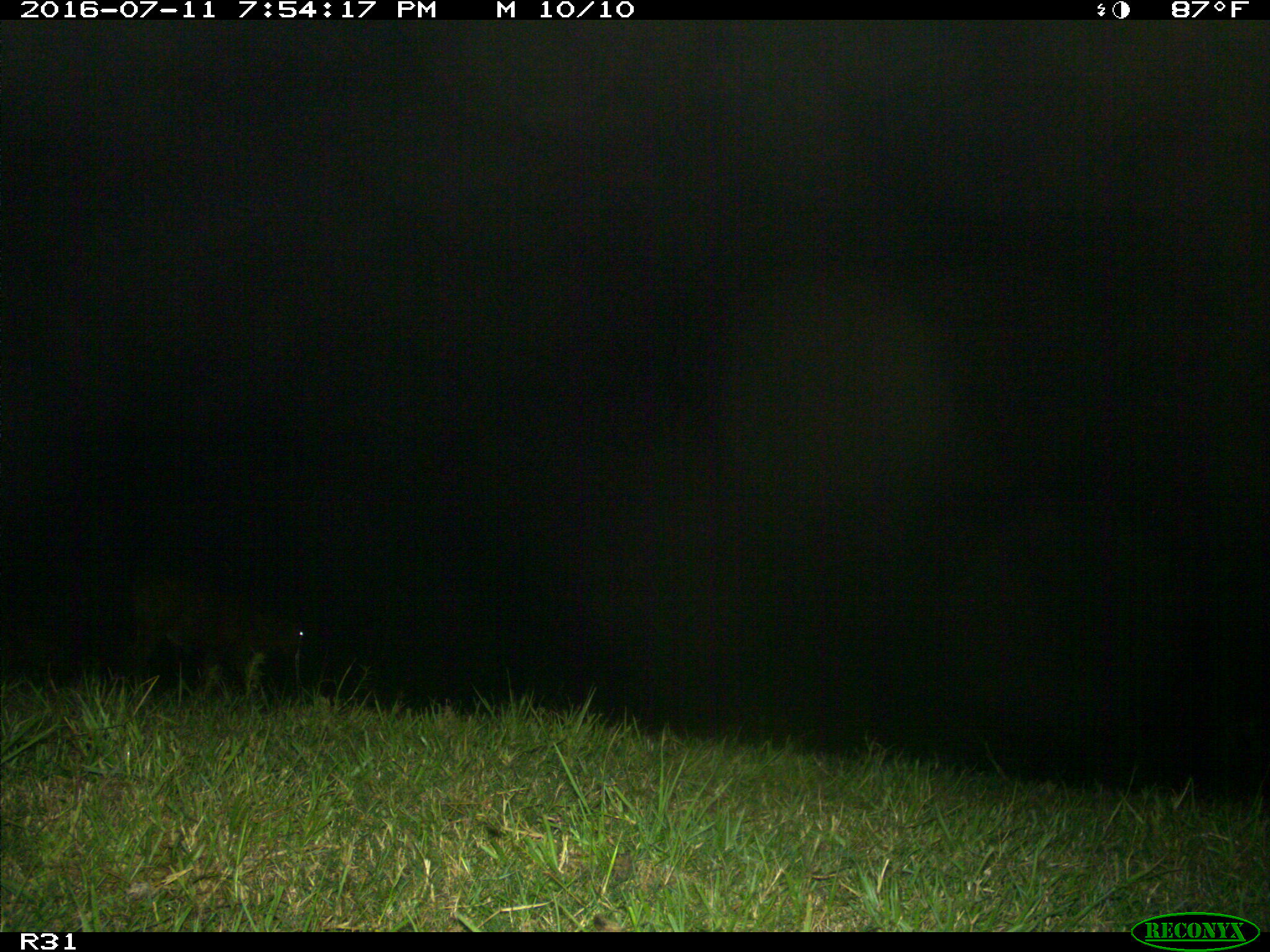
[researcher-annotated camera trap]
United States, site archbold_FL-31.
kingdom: Animalia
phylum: Chordata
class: Mammalia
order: Artiodactyla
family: Bovidae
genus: Bos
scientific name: Bos taurus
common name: domestic cow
Bos taurus (domestic cow).